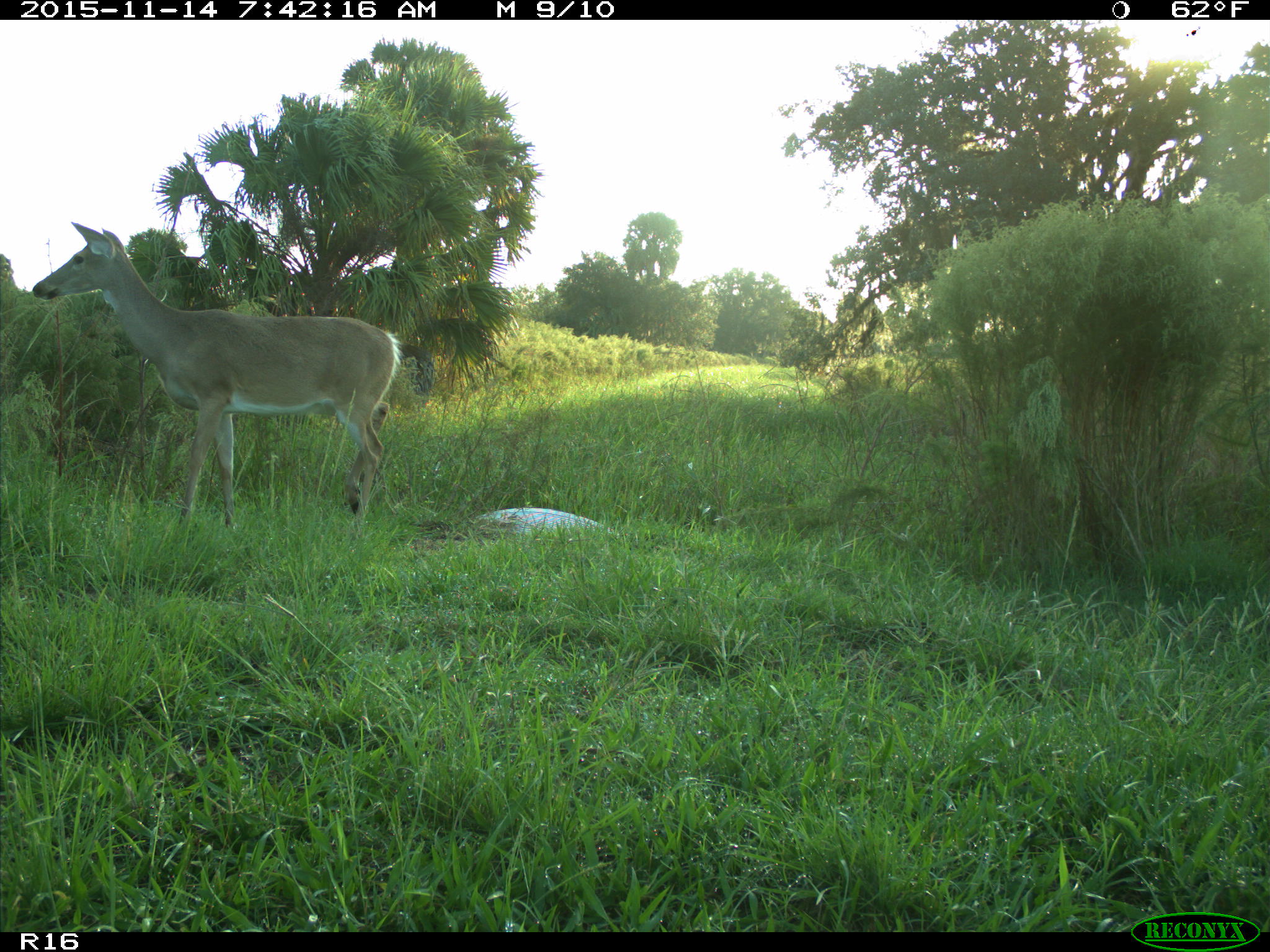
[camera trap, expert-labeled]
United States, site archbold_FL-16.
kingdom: Animalia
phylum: Chordata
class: Mammalia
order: Artiodactyla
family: Cervidae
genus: Odocoileus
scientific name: Odocoileus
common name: deer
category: unidentified deer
Unidentified deer (deer) (Odocoileus).